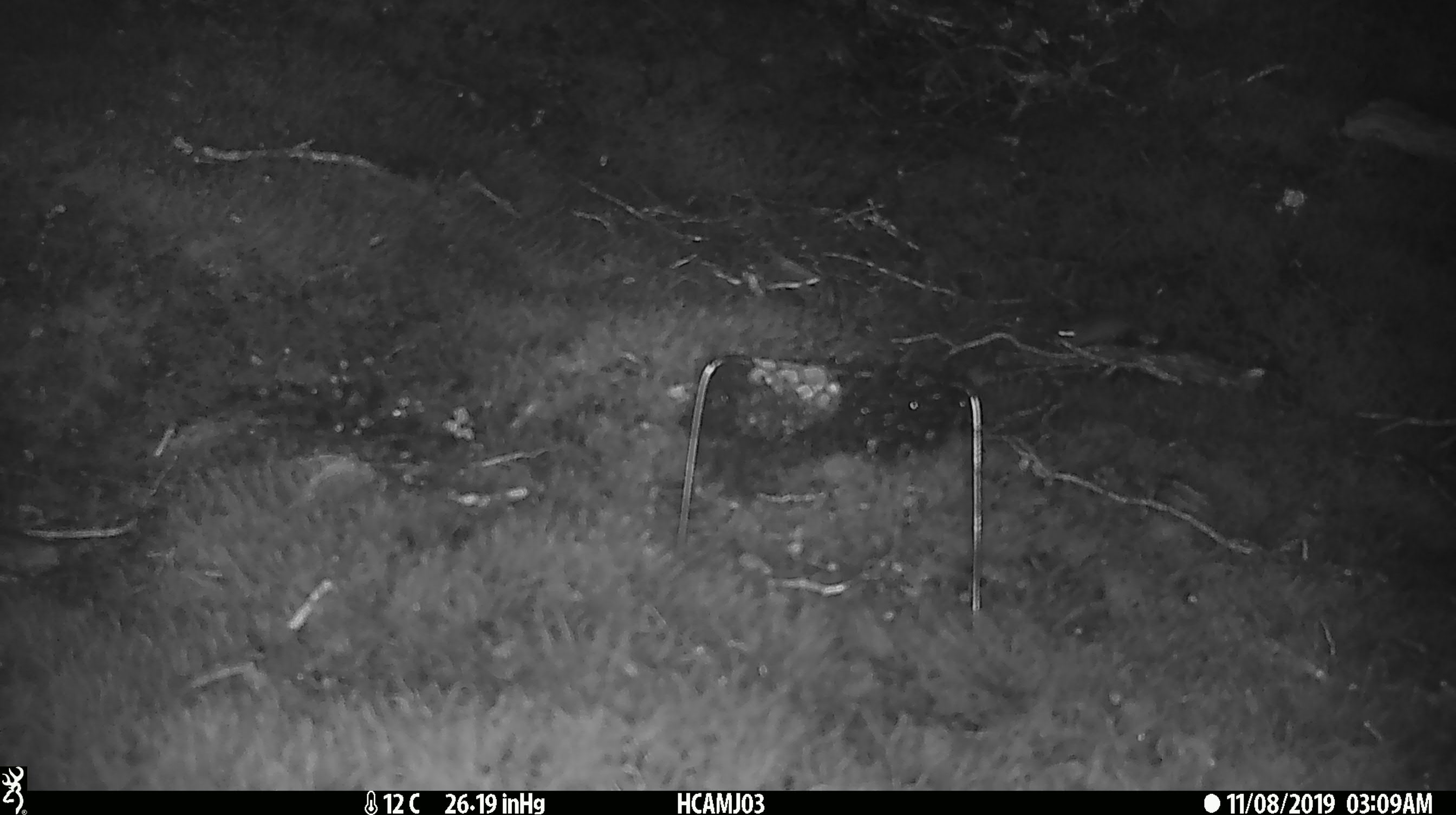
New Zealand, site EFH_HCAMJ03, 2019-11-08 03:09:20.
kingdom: Animalia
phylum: Chordata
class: Mammalia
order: Rodentia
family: Muridae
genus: Mus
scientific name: Mus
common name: mouse